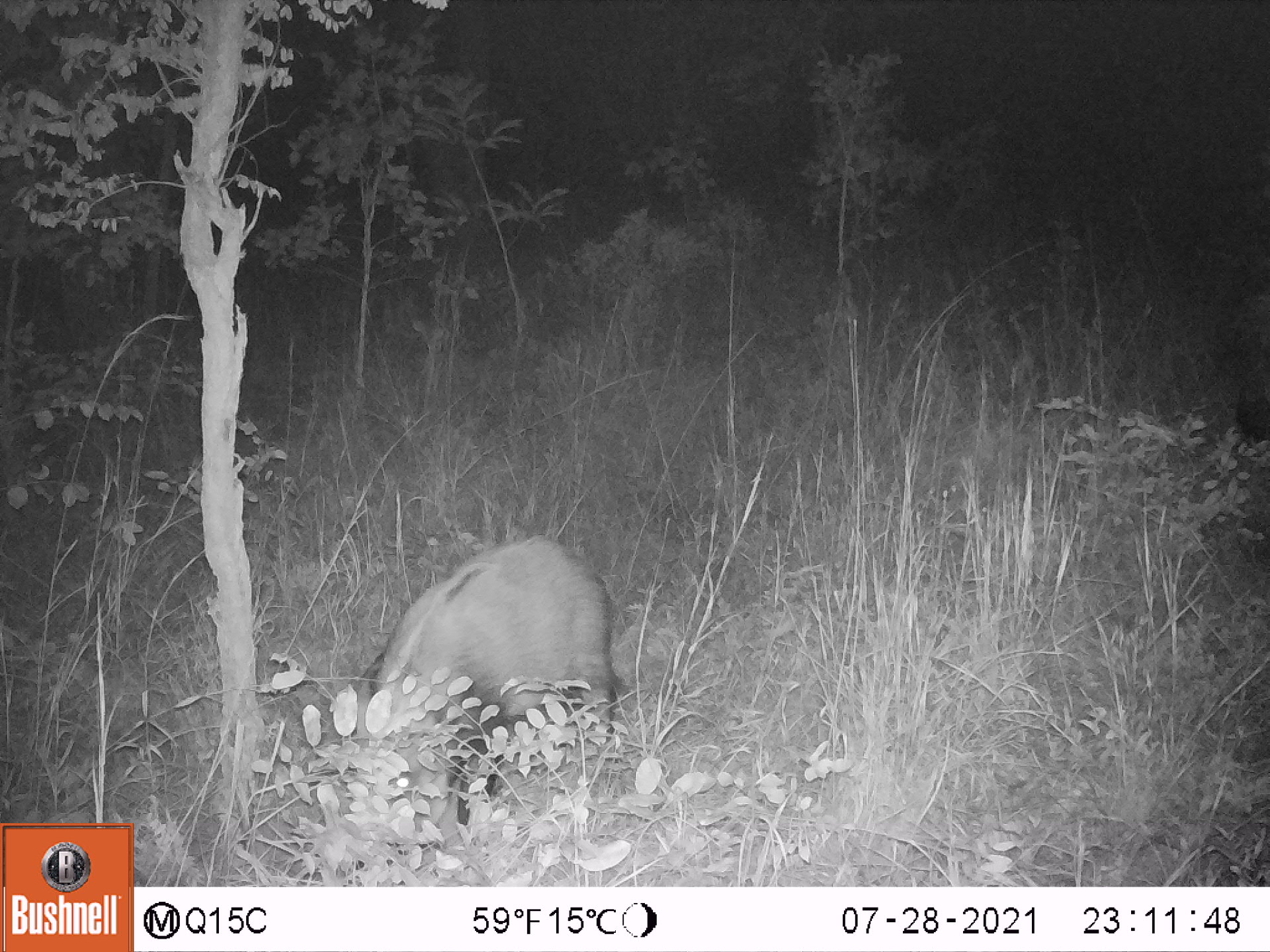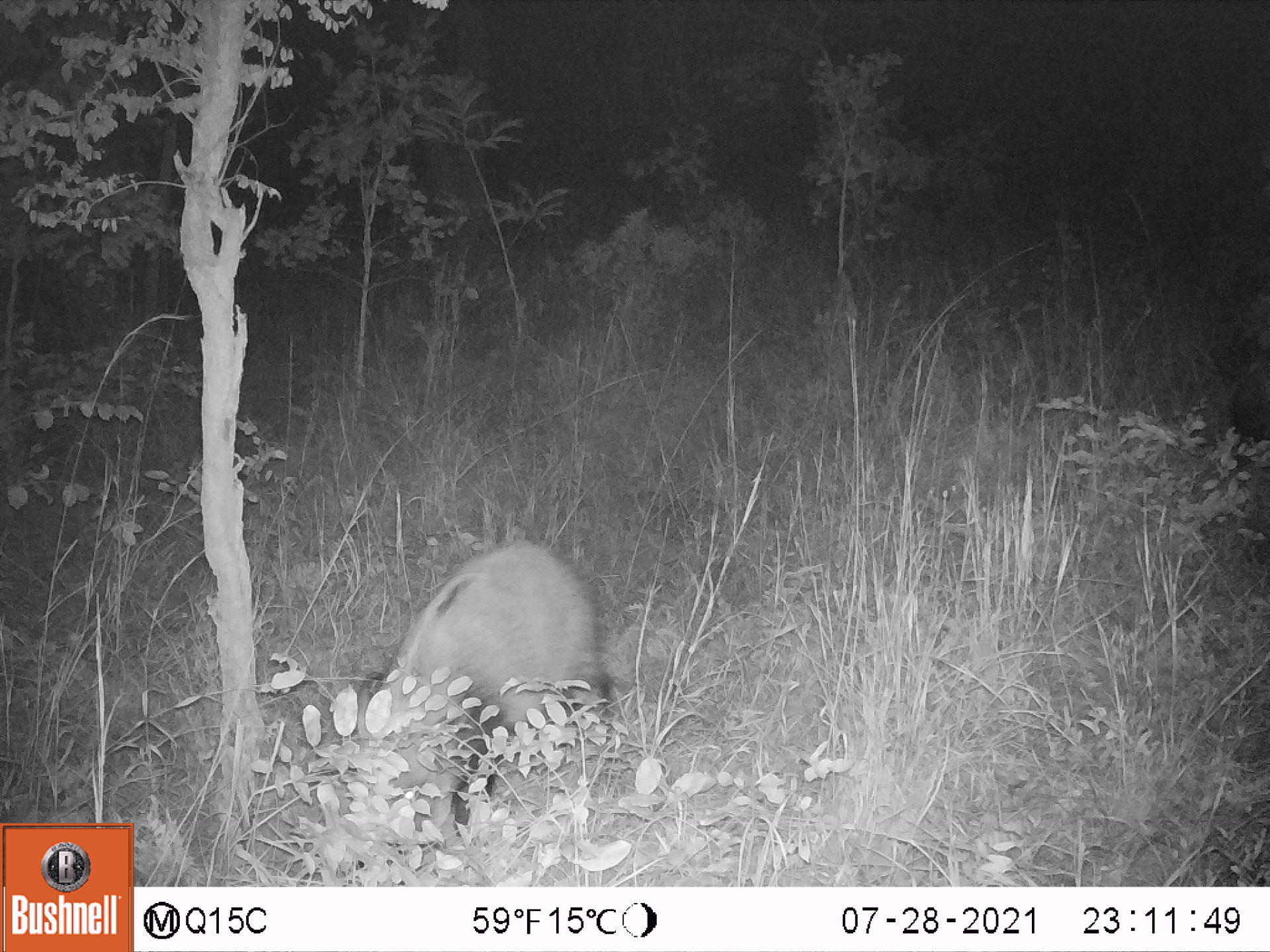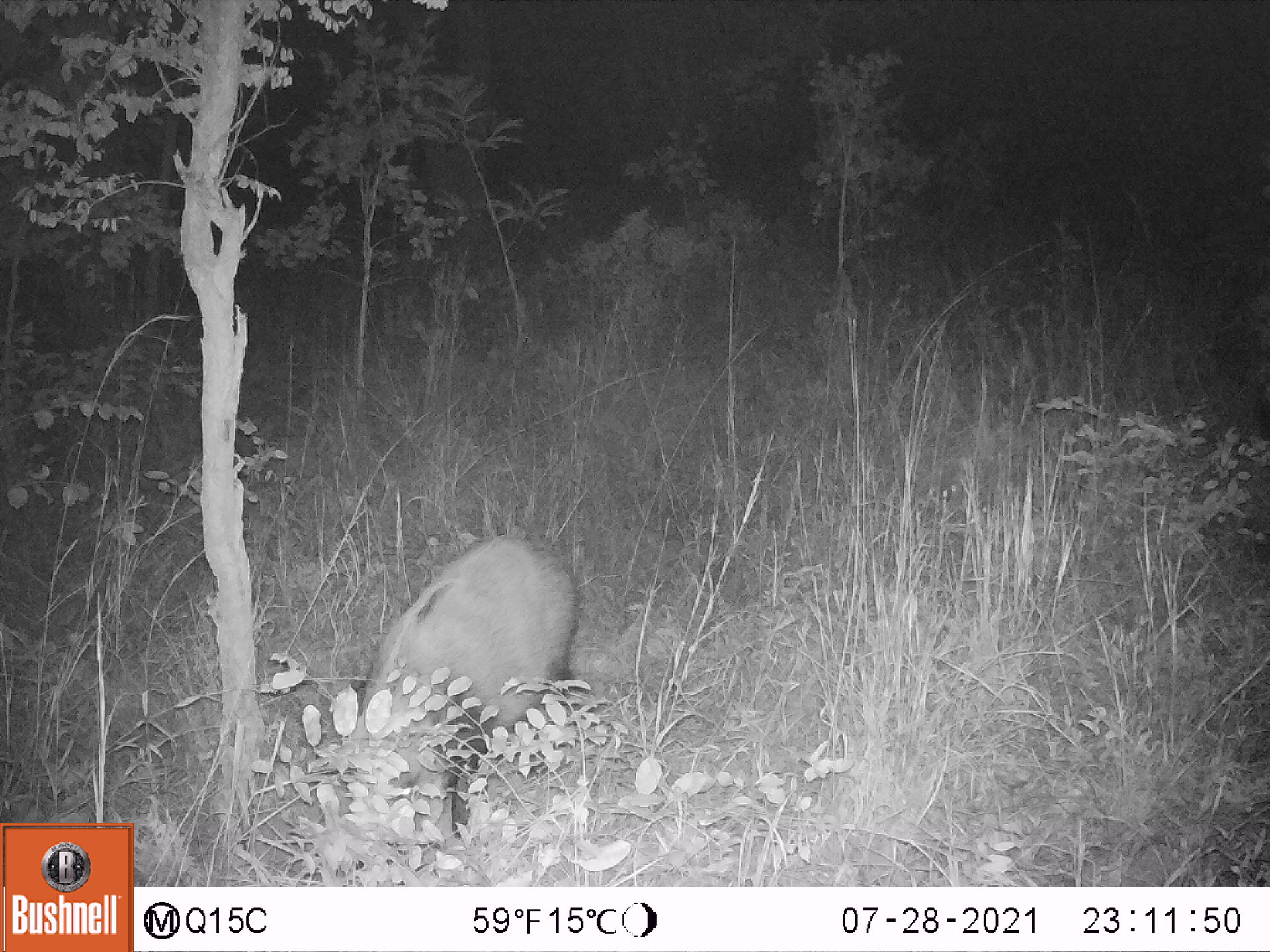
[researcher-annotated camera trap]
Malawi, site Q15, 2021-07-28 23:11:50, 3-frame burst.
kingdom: Animalia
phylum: Chordata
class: Mammalia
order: Artiodactyla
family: Suidae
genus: Potamochoerus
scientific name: Potamochoerus larvatus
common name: bushpig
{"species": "bushpig (Potamochoerus larvatus)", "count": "1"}